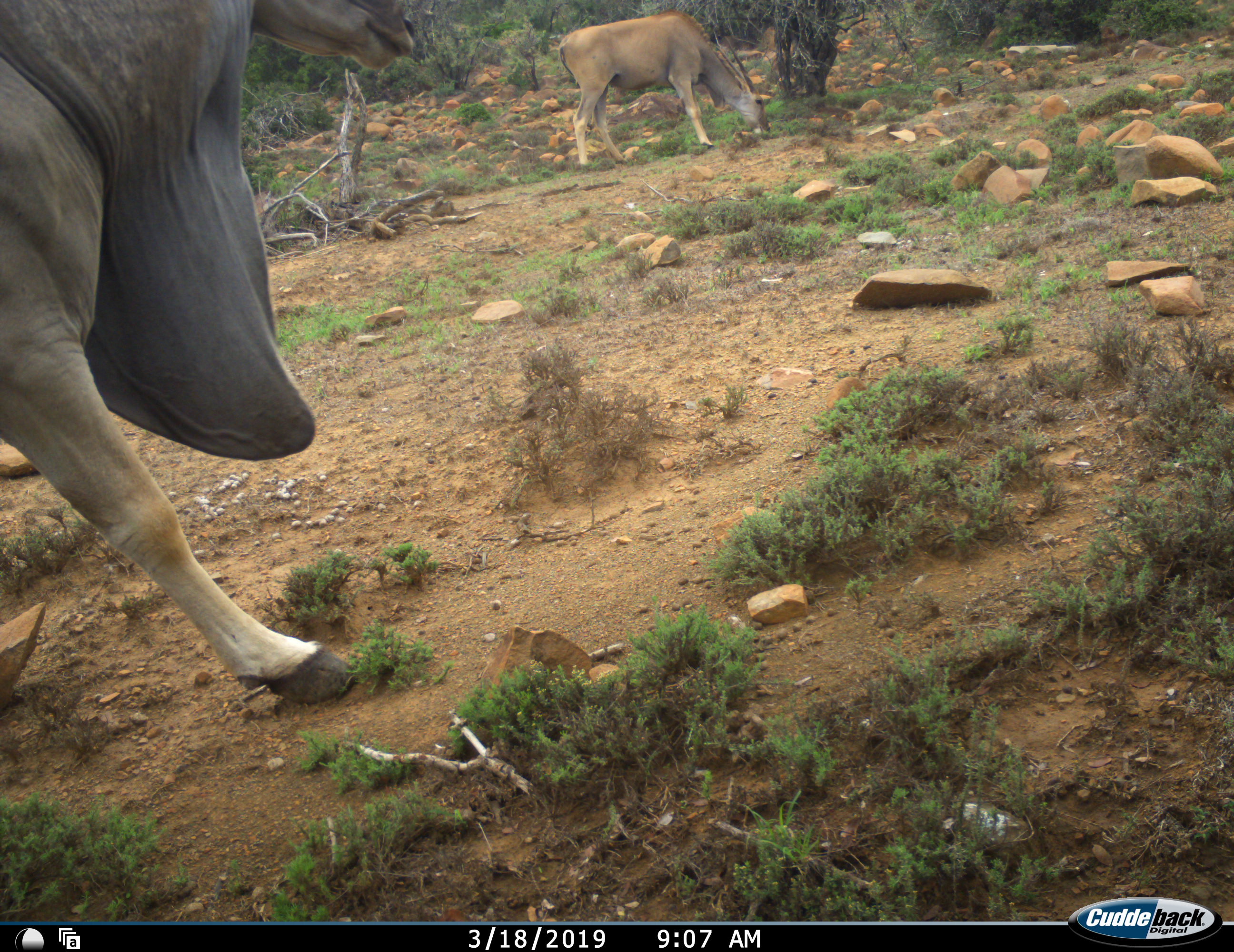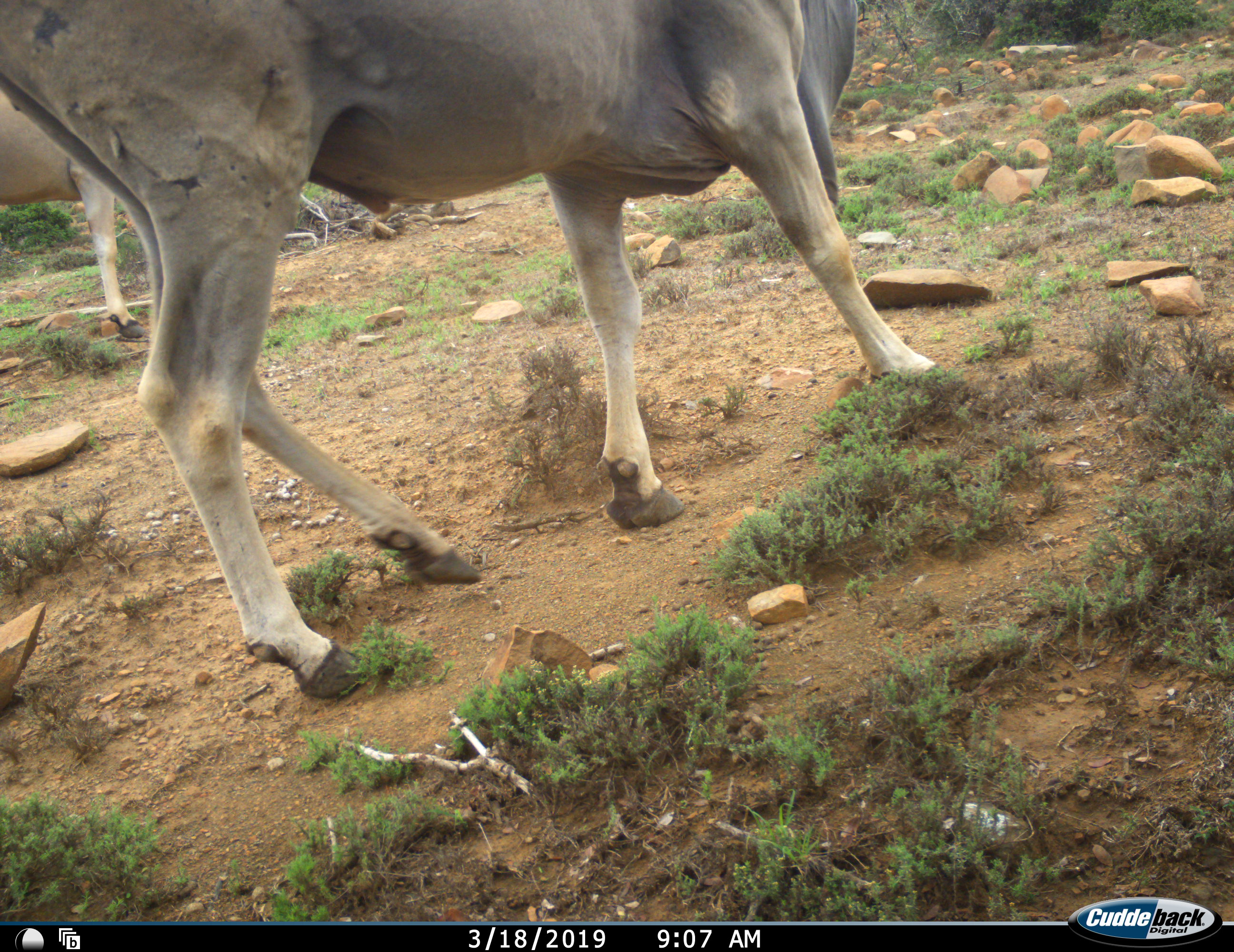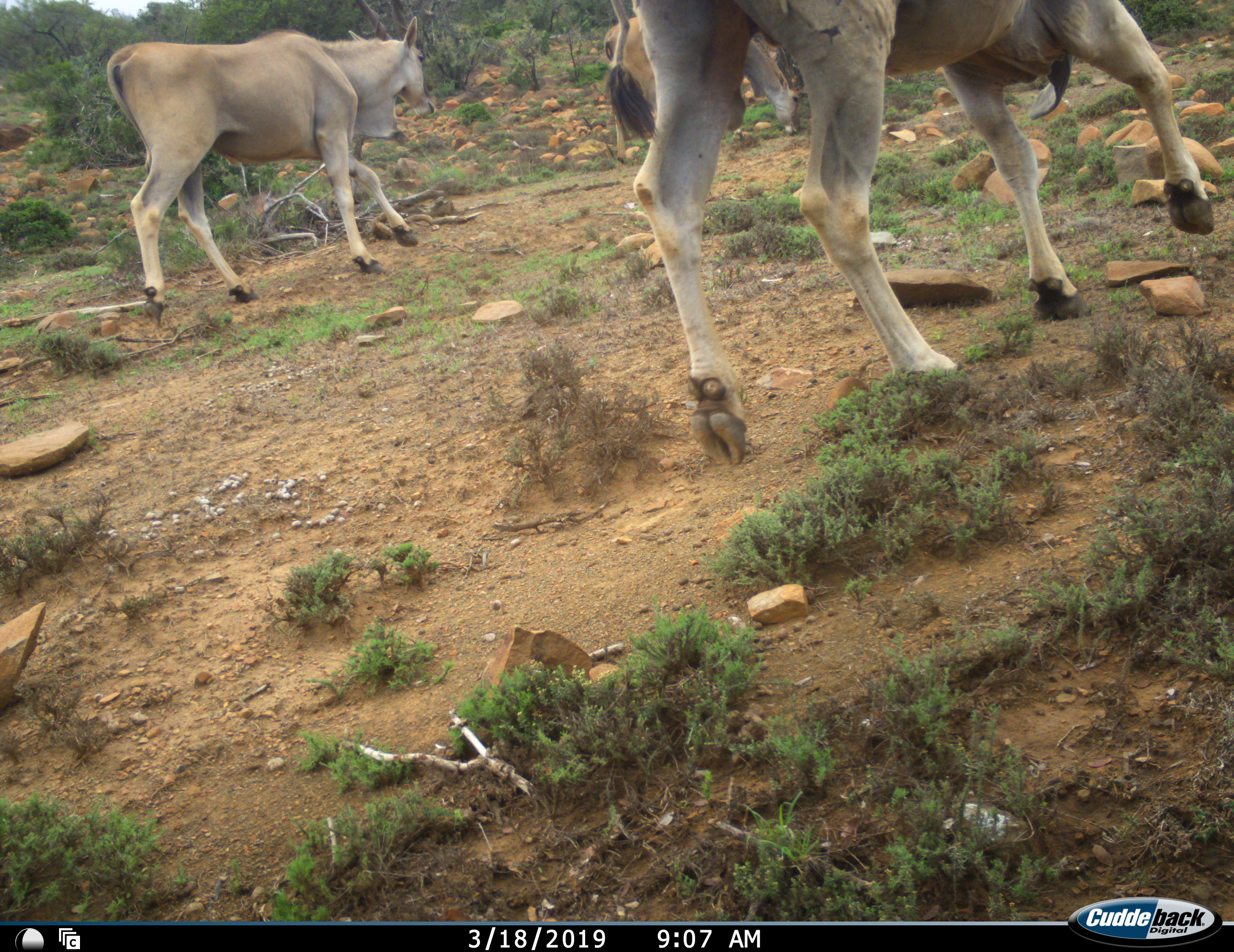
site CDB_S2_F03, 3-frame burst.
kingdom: Animalia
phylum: Chordata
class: Mammalia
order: Artiodactyla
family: Bovidae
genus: Tragelaphus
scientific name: Tragelaphus oryx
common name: eland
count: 3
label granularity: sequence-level